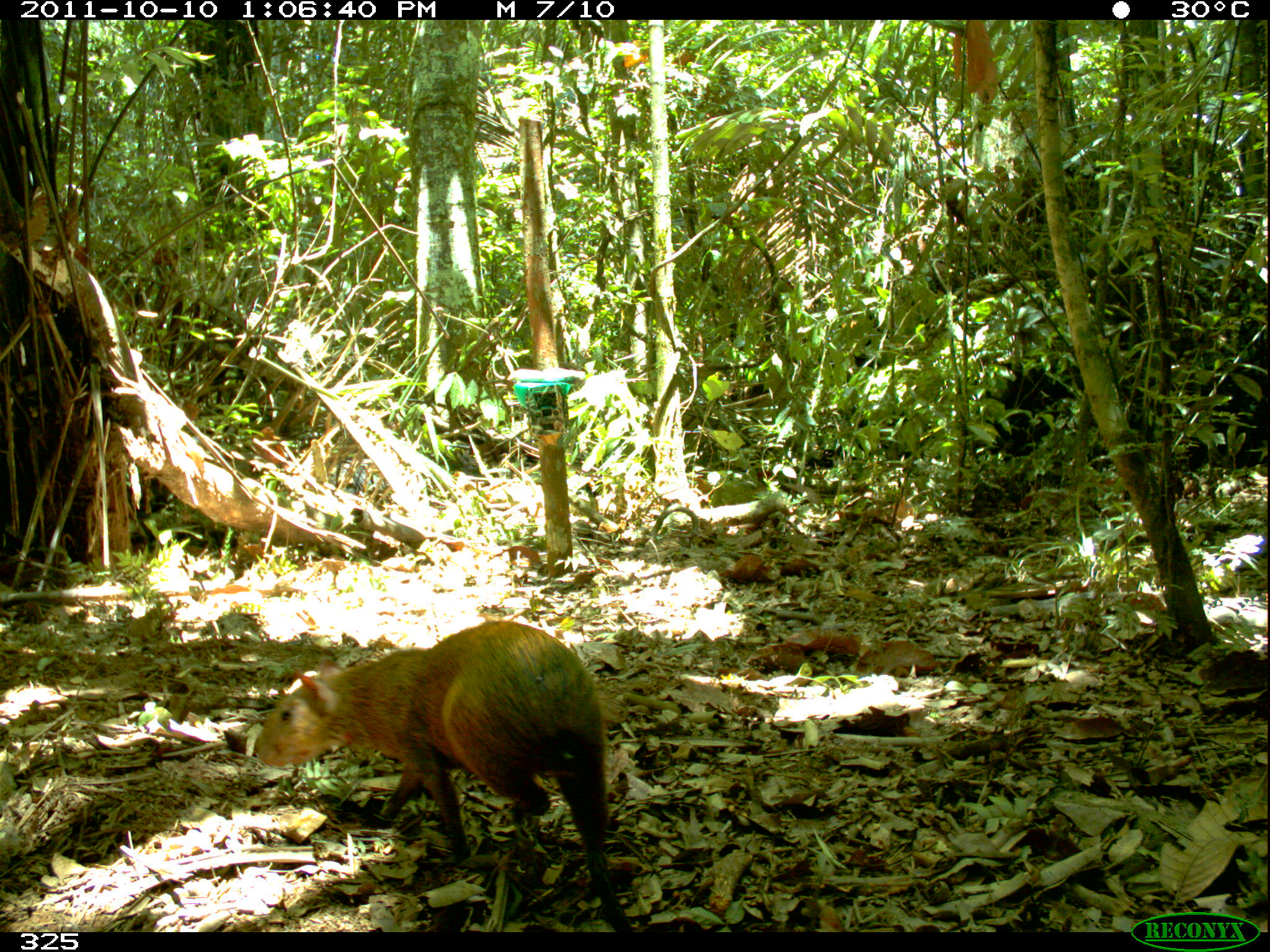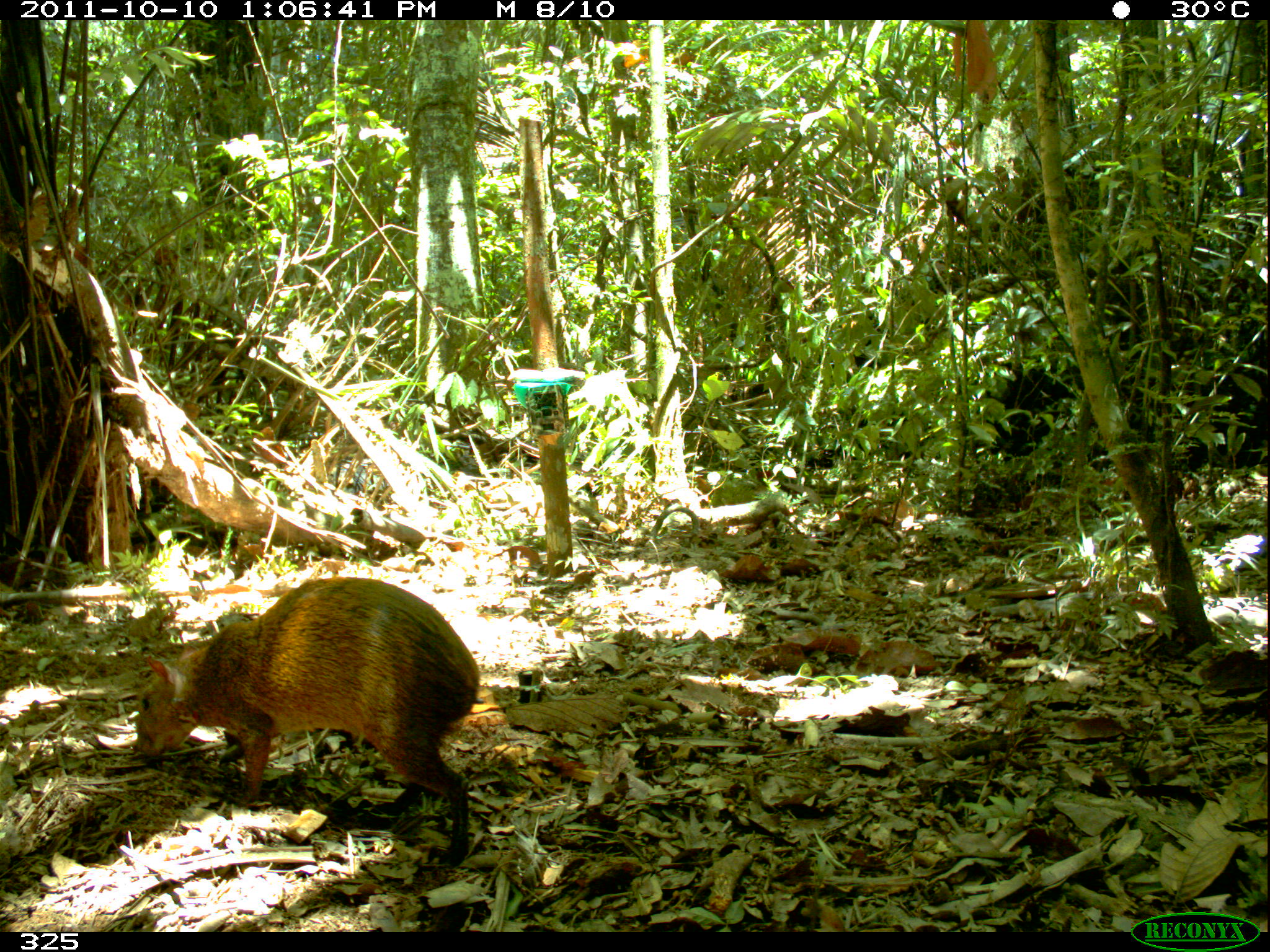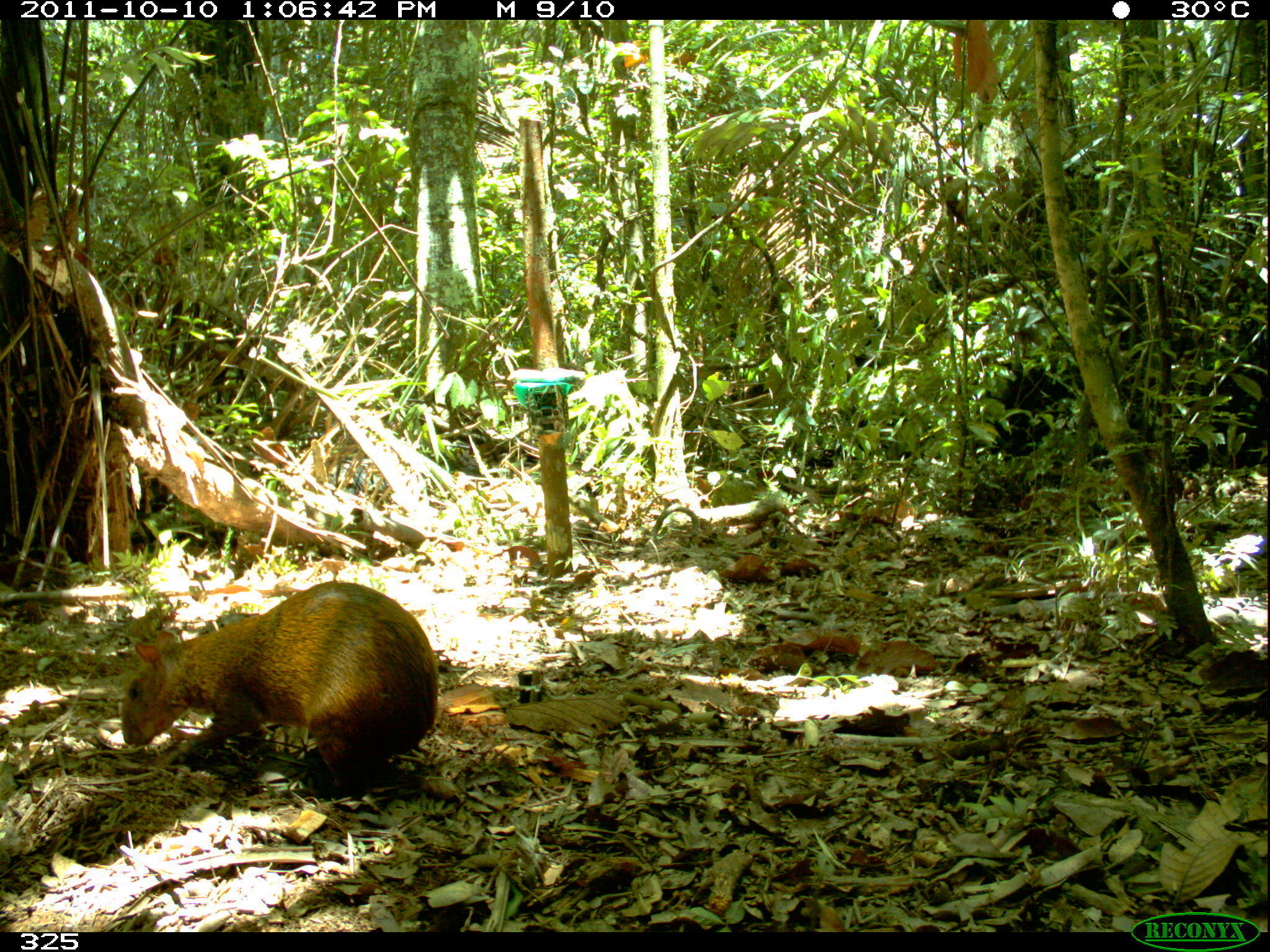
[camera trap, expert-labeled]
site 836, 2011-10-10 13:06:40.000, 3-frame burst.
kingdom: Animalia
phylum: Chordata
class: Mammalia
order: Rodentia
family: Dasyproctidae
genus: Dasyprocta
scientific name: Dasyprocta punctata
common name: central american agouti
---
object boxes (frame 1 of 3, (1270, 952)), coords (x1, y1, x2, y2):
dasyprocta punctata: (251, 618, 628, 925)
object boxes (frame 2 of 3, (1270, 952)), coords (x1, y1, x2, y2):
dasyprocta punctata: (131, 574, 476, 868)